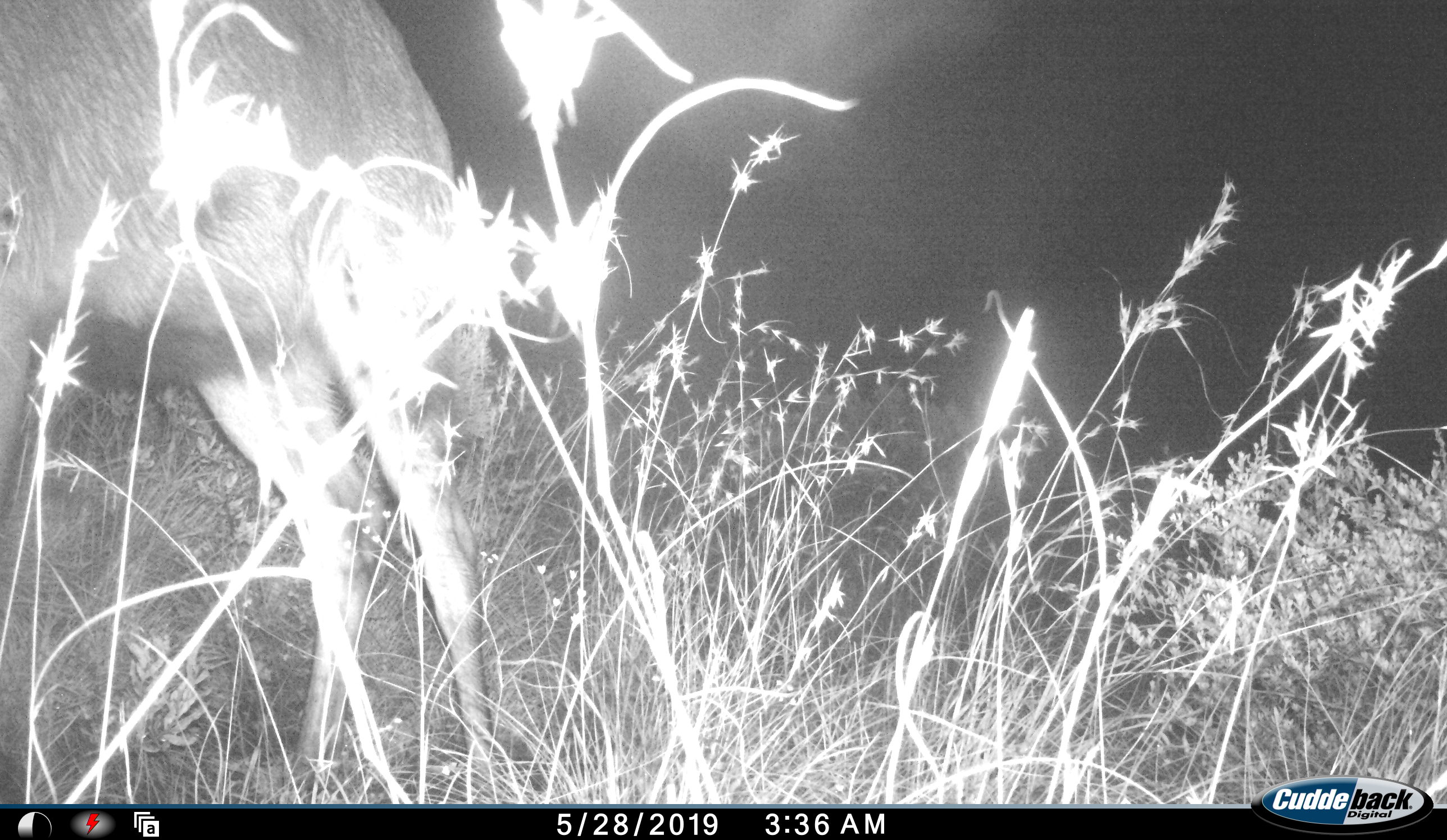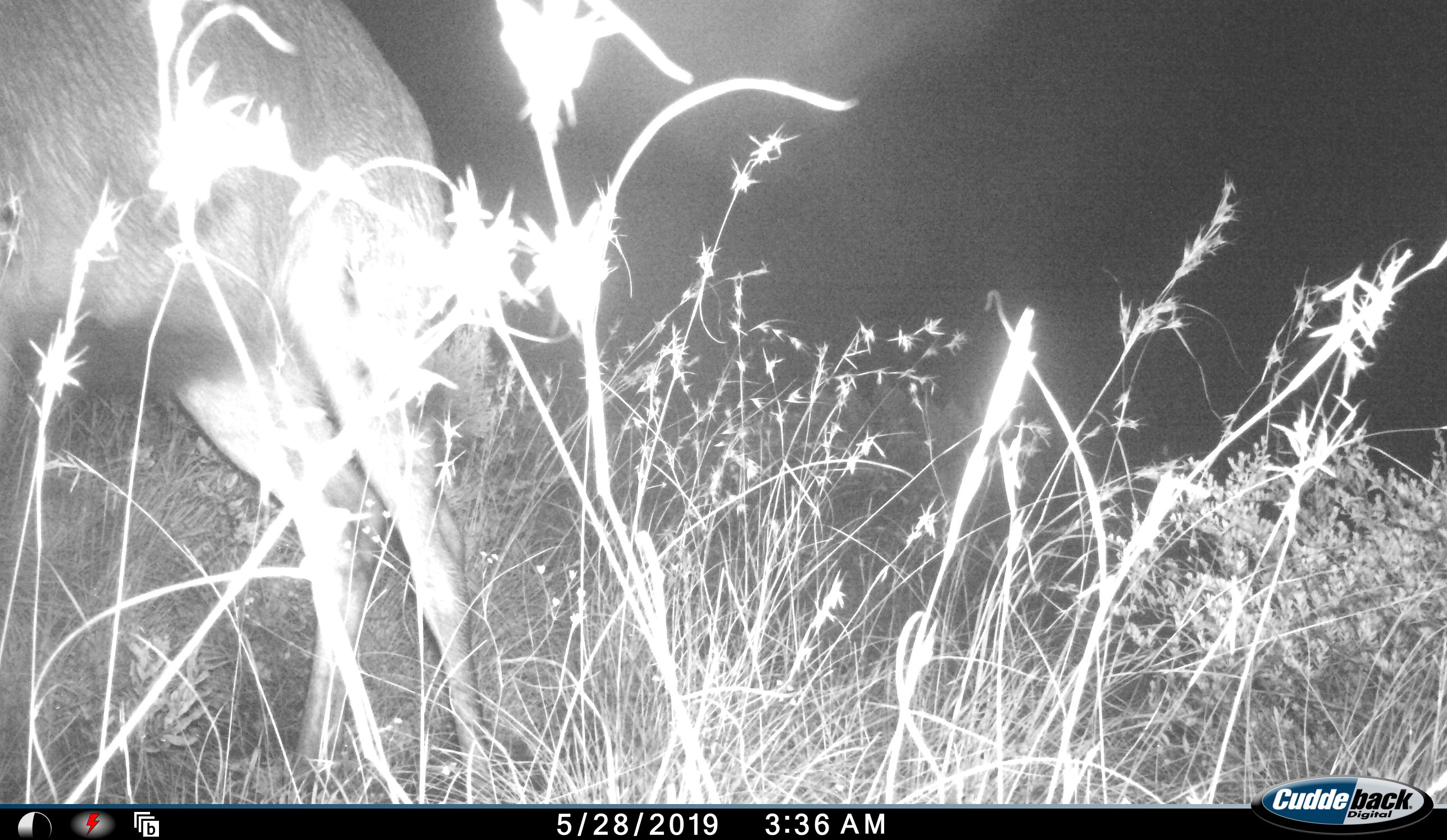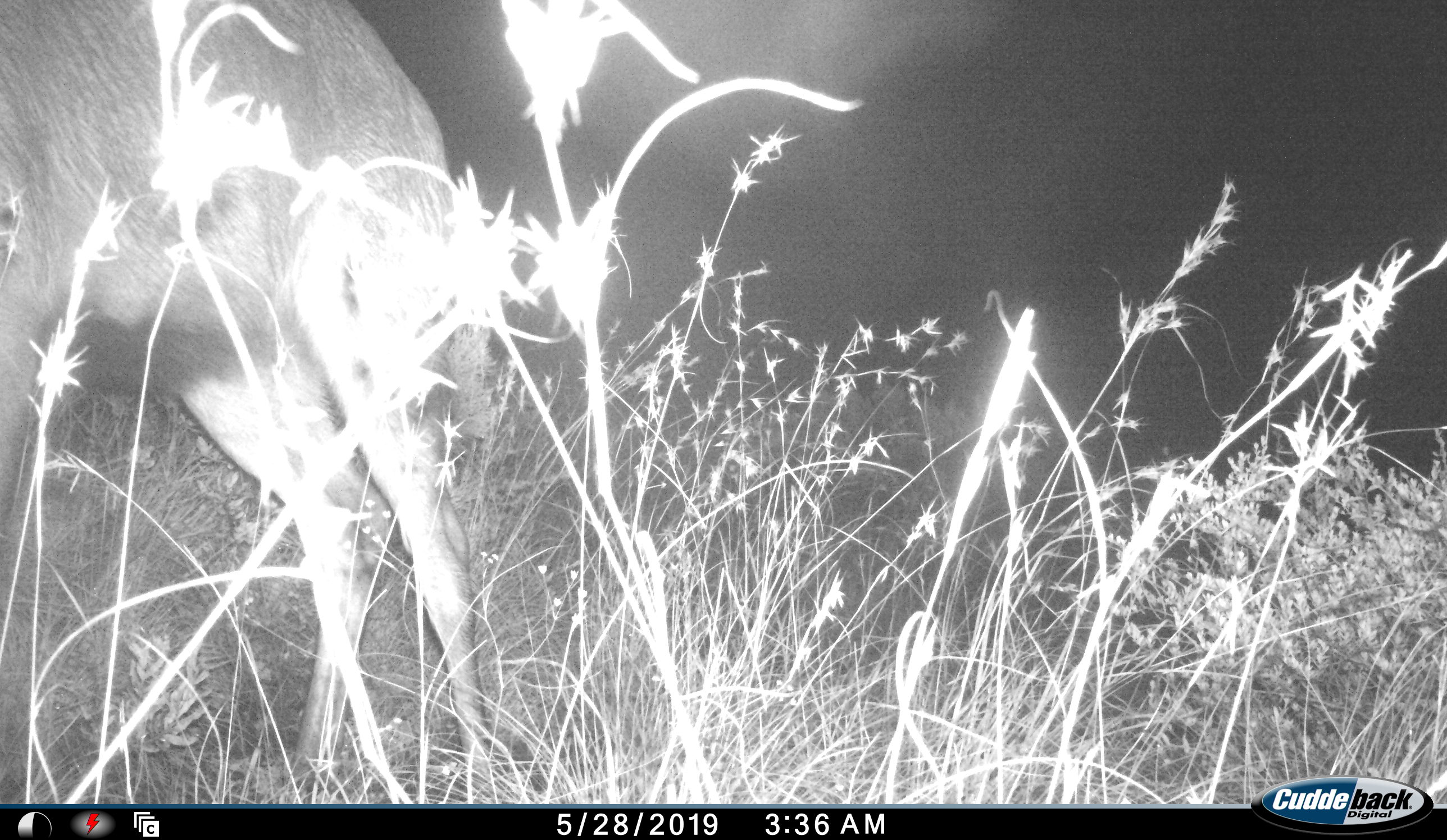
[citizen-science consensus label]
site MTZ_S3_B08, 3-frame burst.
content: unidentified animal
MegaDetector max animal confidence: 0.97